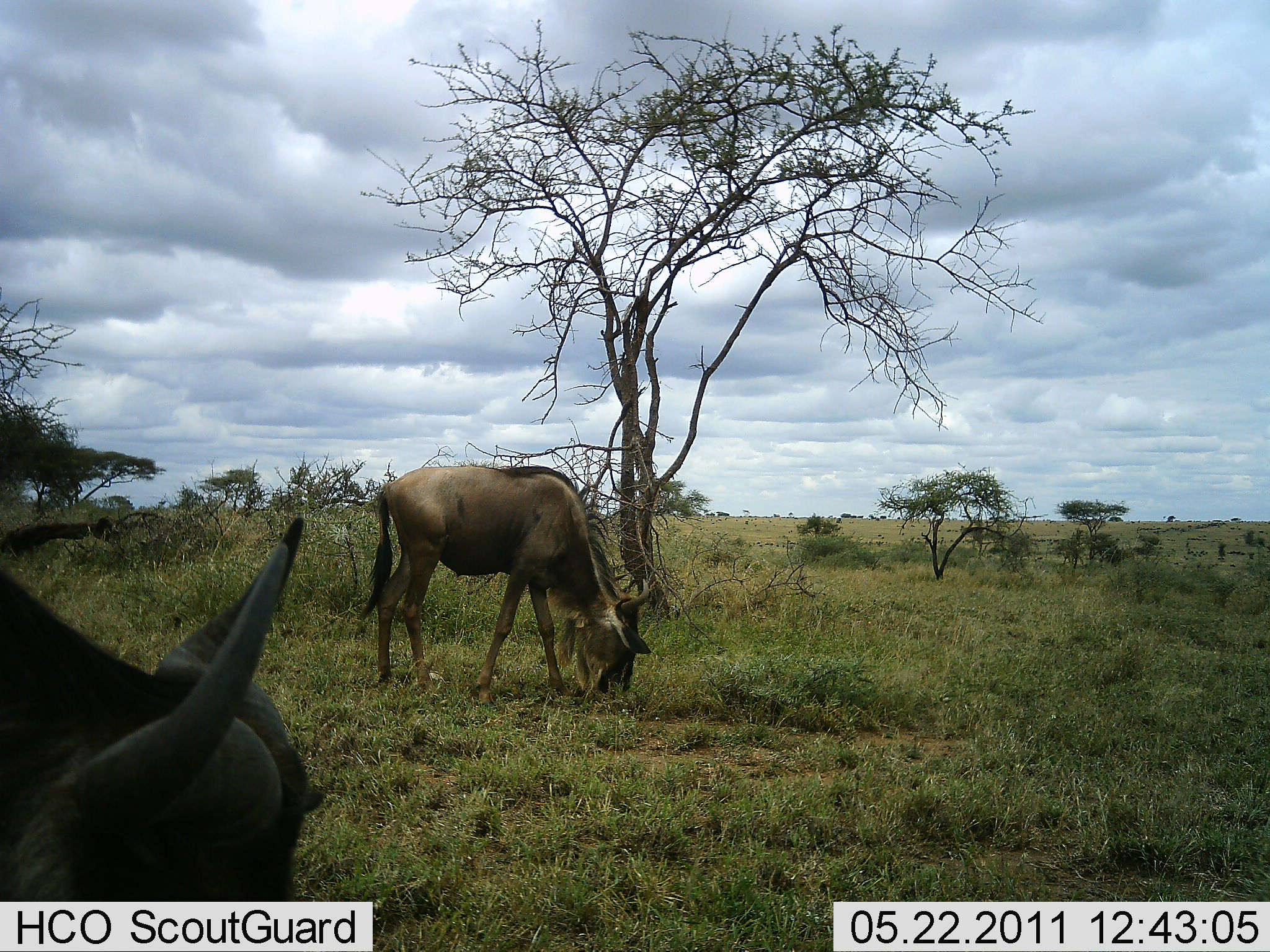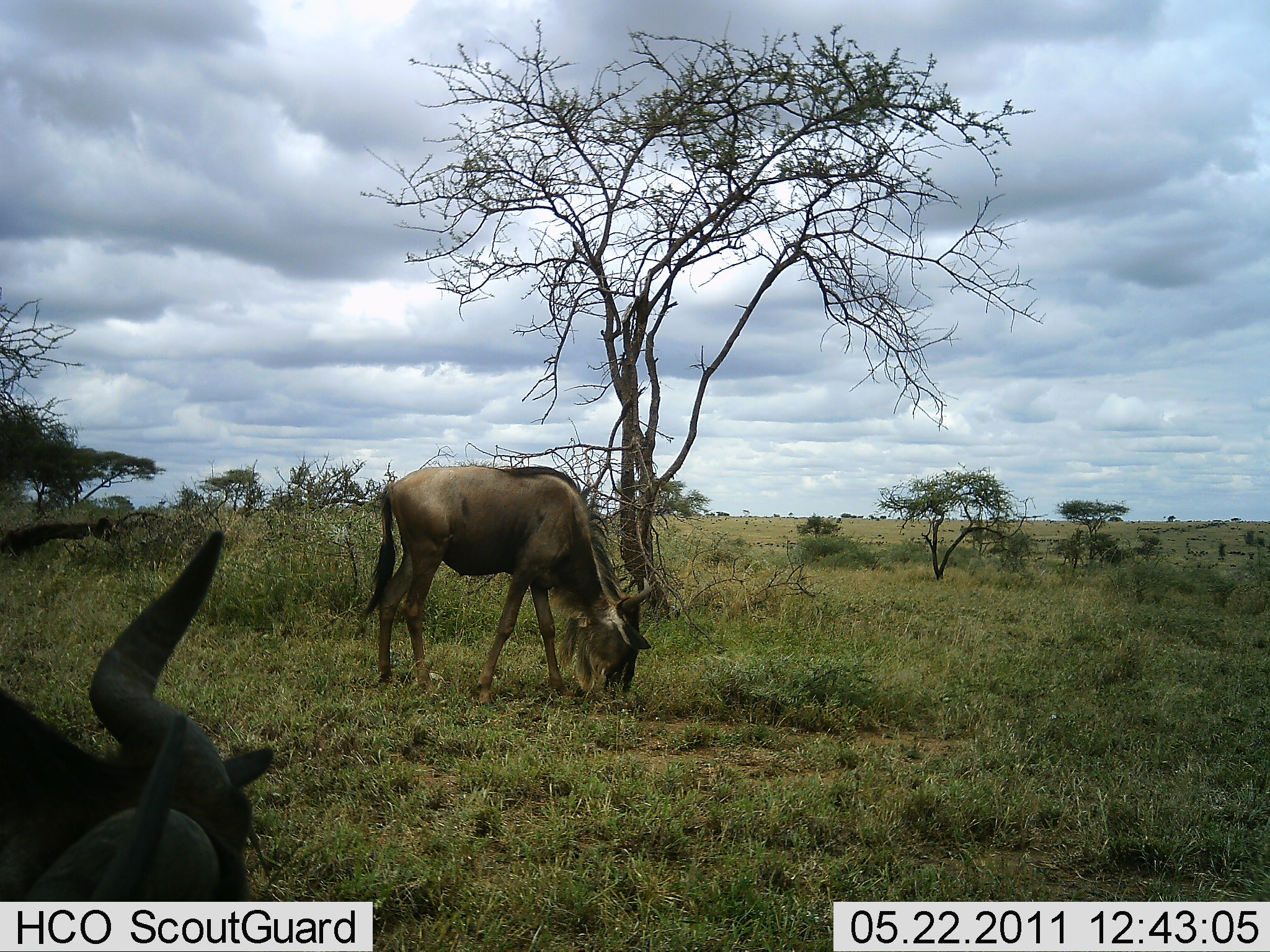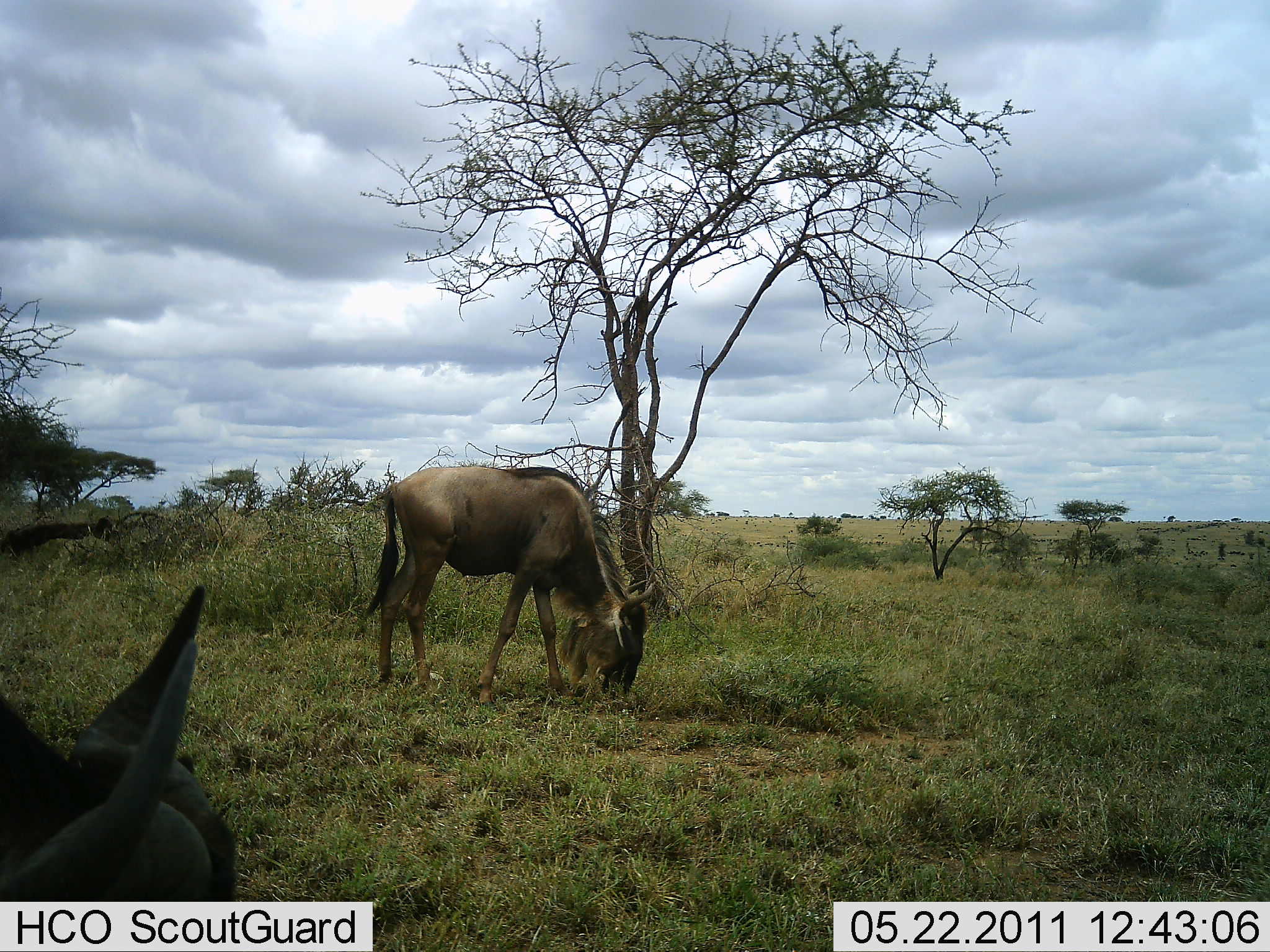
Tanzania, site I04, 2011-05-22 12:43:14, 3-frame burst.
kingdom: Animalia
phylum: Chordata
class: Mammalia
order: Artiodactyla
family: Bovidae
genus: Connochaetes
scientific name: Connochaetes taurinus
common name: blue wildebeest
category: wildebeest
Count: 2.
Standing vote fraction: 15%.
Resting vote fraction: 0%.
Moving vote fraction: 8%.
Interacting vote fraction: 0%.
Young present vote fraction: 0%.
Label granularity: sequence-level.